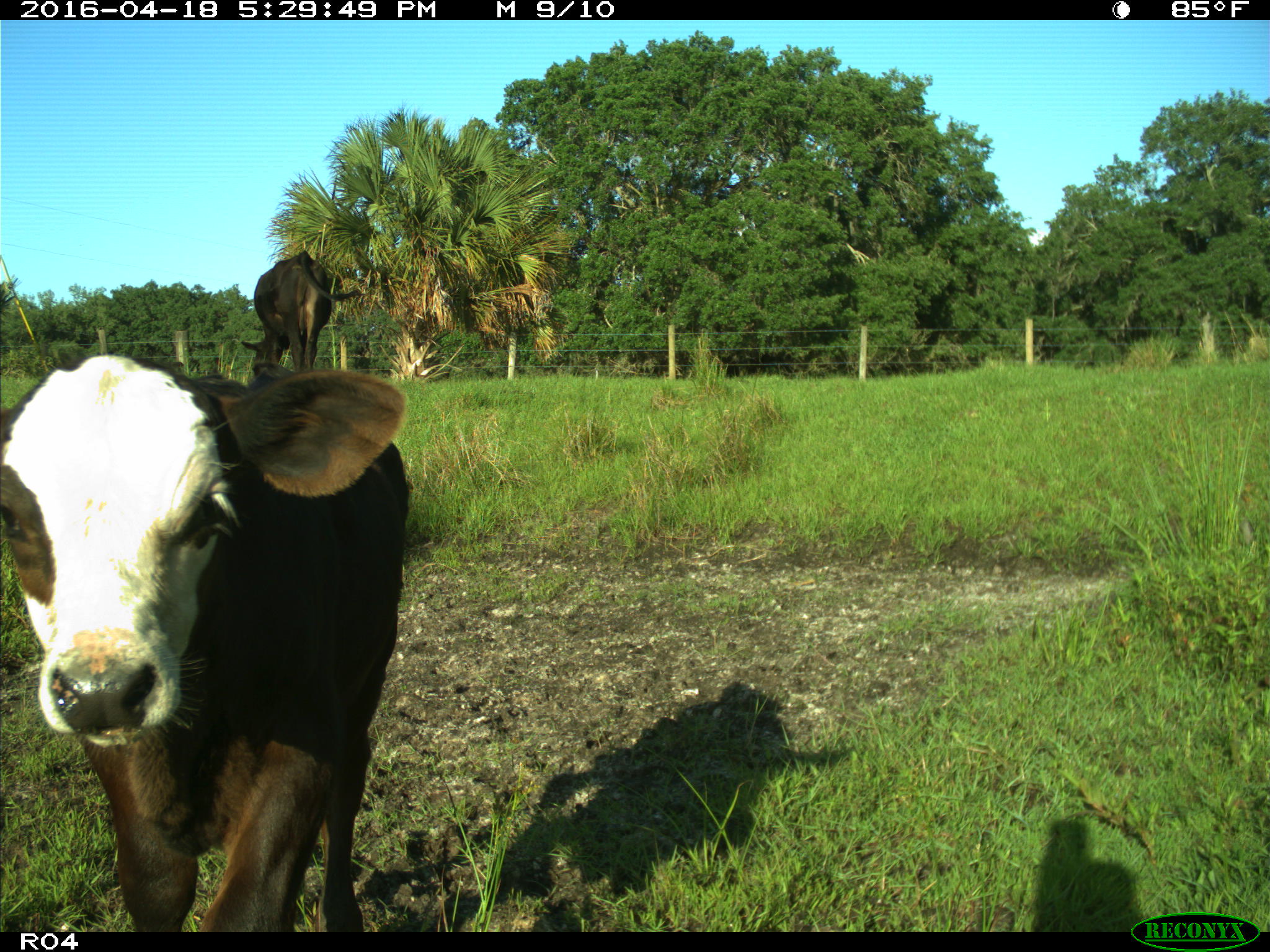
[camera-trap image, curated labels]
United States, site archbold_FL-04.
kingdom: Animalia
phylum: Chordata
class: Mammalia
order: Artiodactyla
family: Bovidae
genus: Bos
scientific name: Bos taurus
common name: domestic cow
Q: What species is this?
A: Bos taurus (domestic cow).